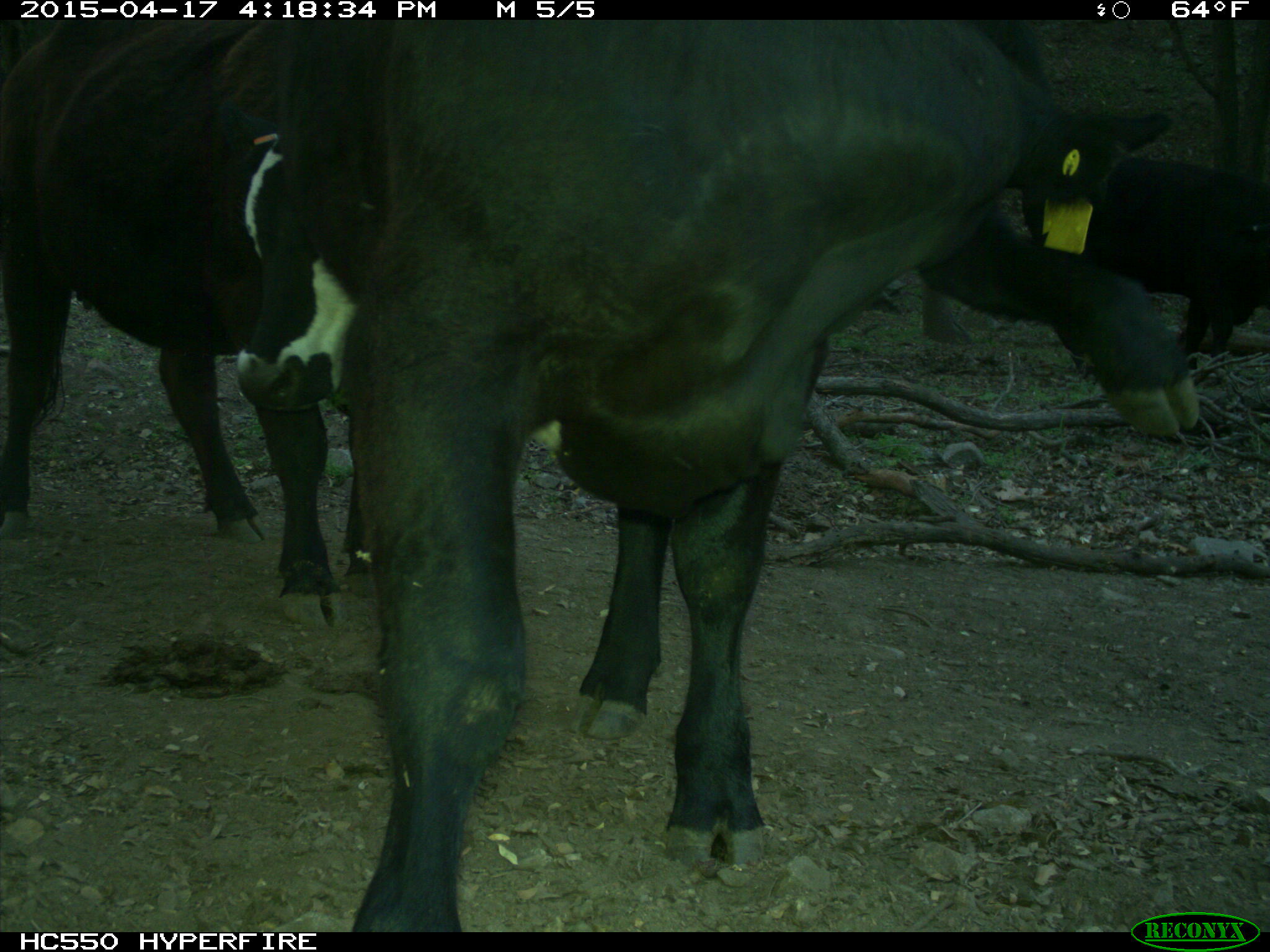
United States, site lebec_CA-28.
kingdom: Animalia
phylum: Chordata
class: Mammalia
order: Artiodactyla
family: Bovidae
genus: Bos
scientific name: Bos taurus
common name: domestic cow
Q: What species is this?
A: Bos taurus (domestic cow).